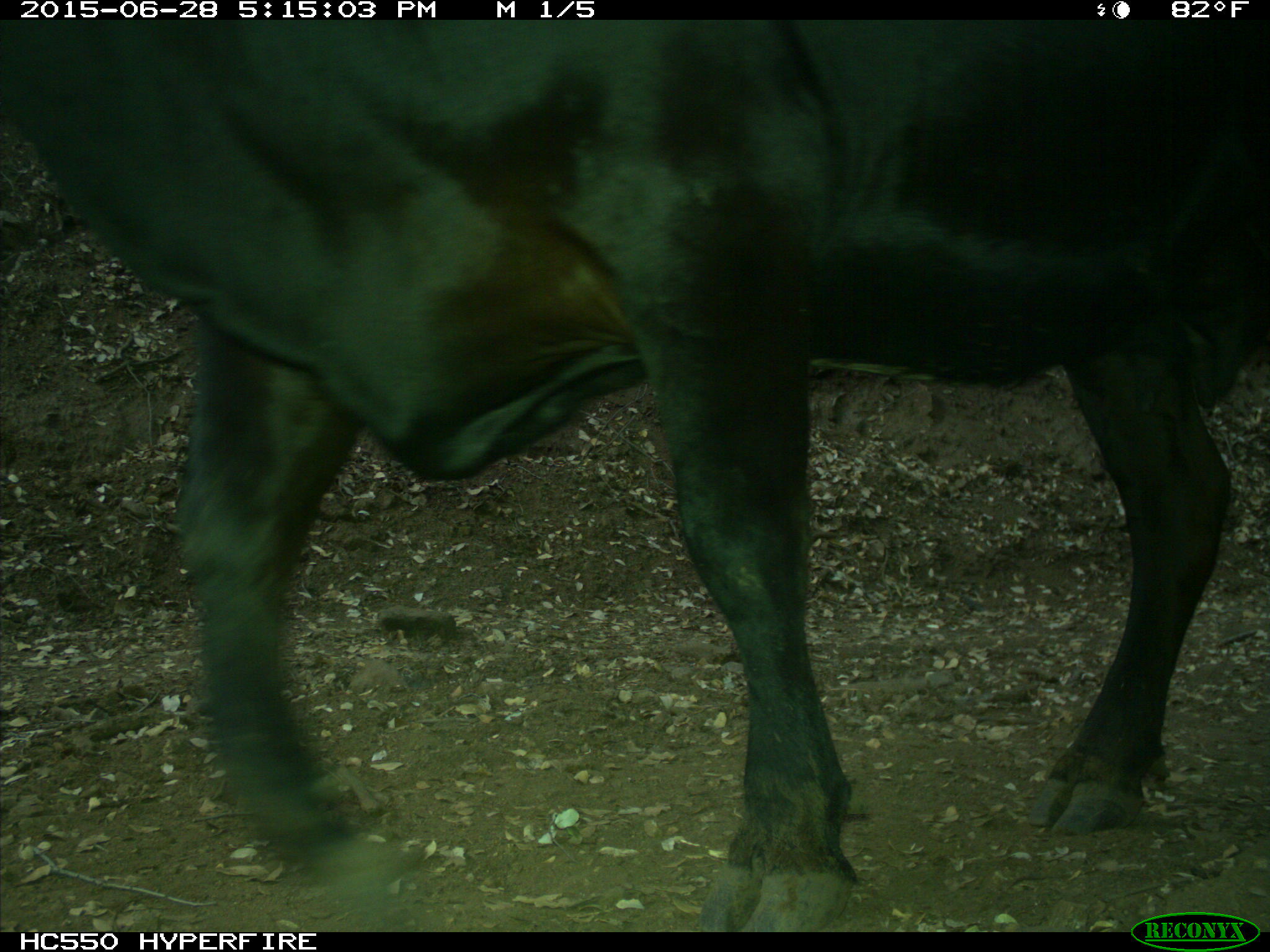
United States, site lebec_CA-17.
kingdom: Animalia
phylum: Chordata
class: Mammalia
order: Artiodactyla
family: Bovidae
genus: Bos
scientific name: Bos taurus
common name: domestic cow